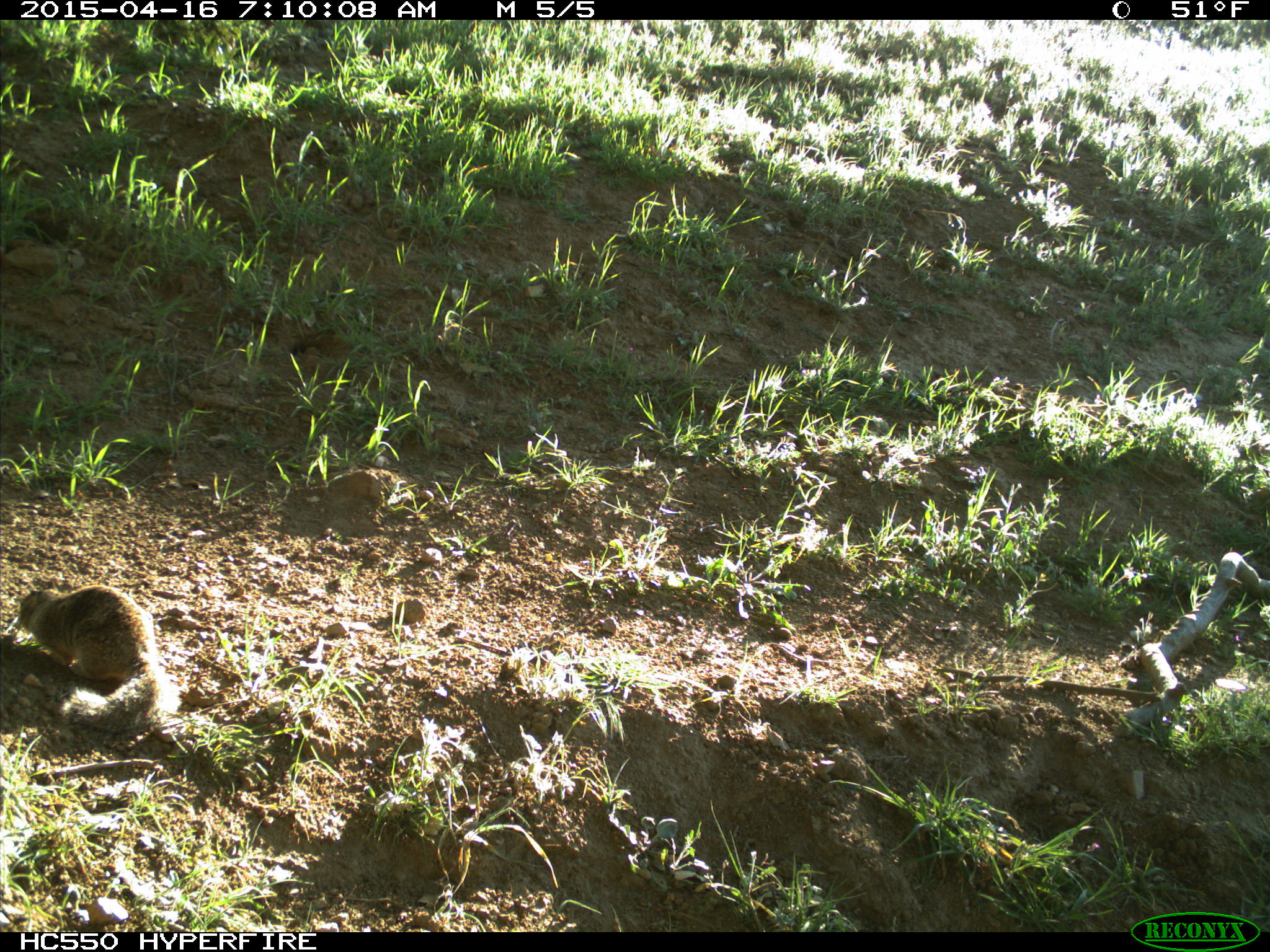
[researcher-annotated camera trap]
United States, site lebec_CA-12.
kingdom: Animalia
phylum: Chordata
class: Mammalia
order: Rodentia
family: Sciuridae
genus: Otospermophilus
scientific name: Otospermophilus beecheyi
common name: california ground squirrel